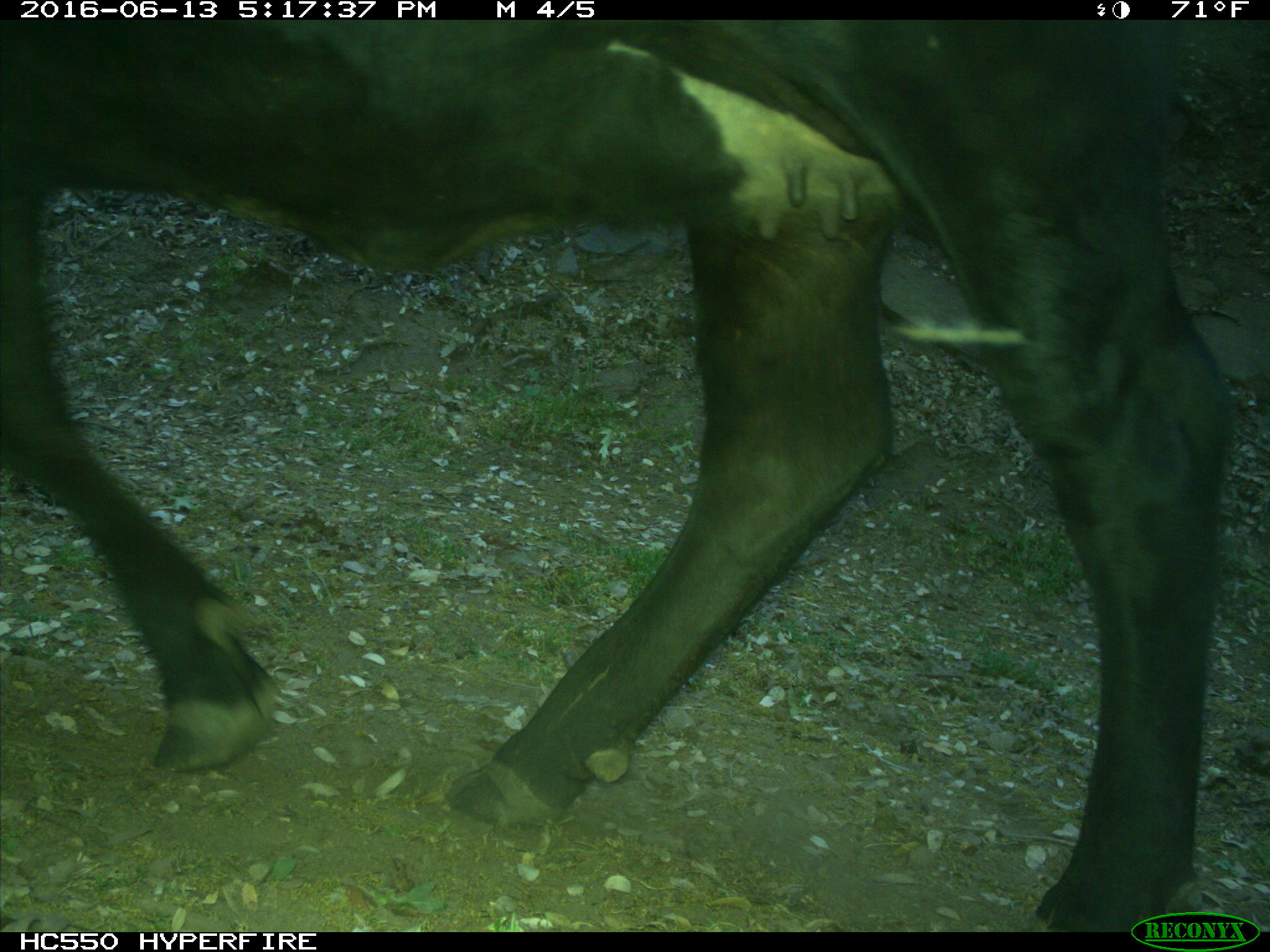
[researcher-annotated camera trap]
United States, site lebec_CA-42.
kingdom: Animalia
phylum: Chordata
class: Mammalia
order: Artiodactyla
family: Bovidae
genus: Bos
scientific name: Bos taurus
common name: domestic cow